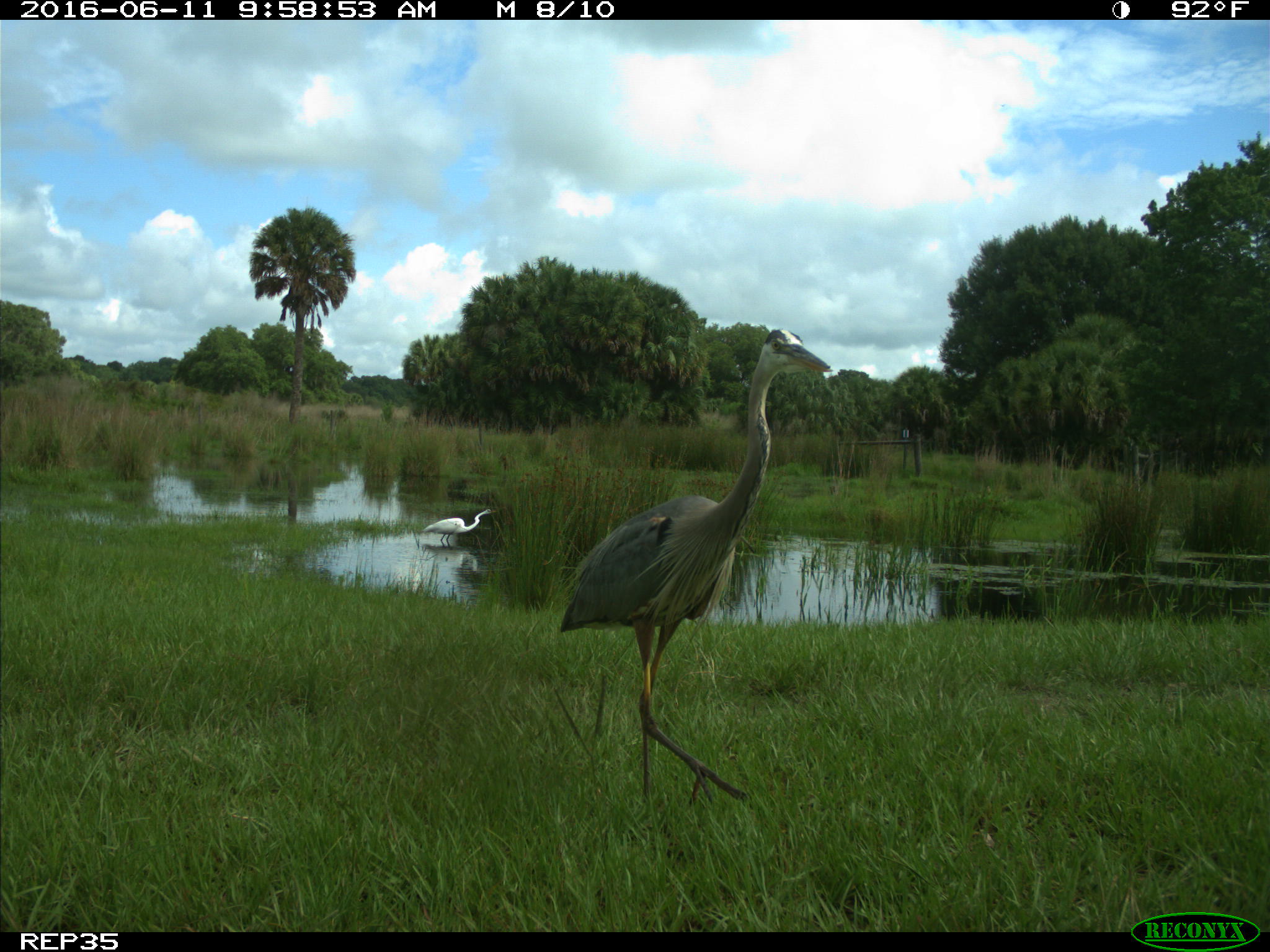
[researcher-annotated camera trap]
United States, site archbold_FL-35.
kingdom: Animalia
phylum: Chordata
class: Aves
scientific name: Aves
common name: birds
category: unidentified bird